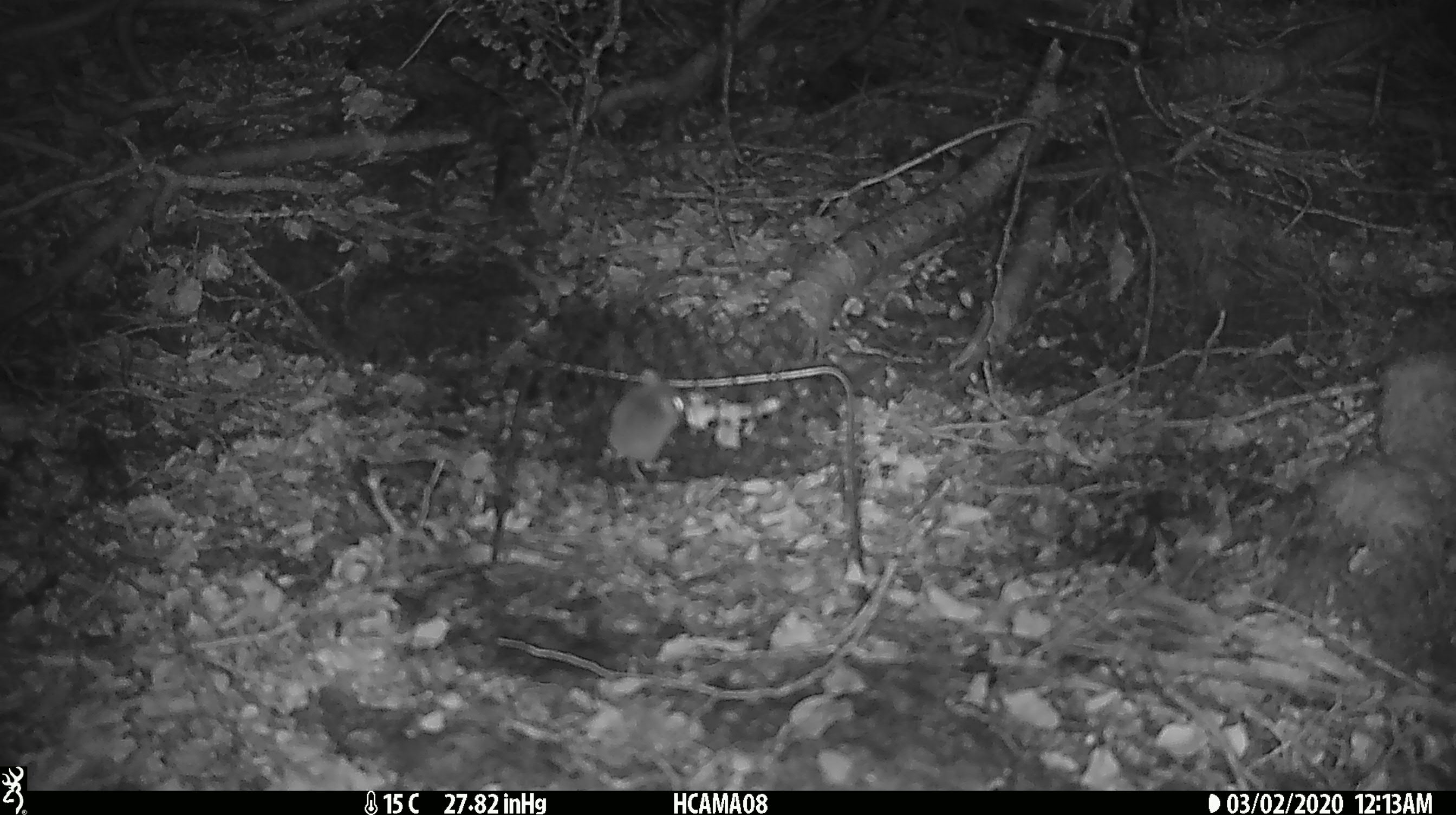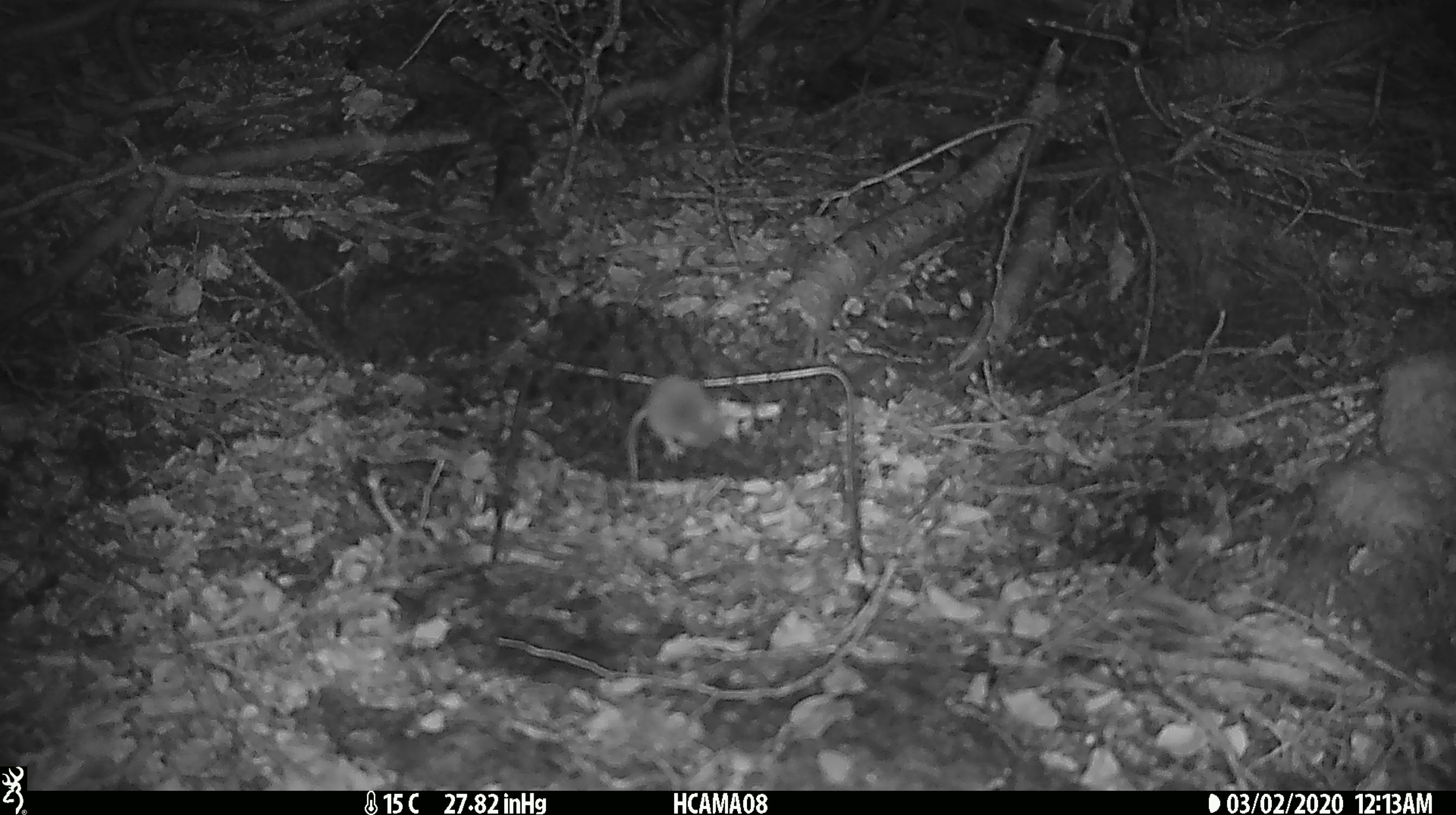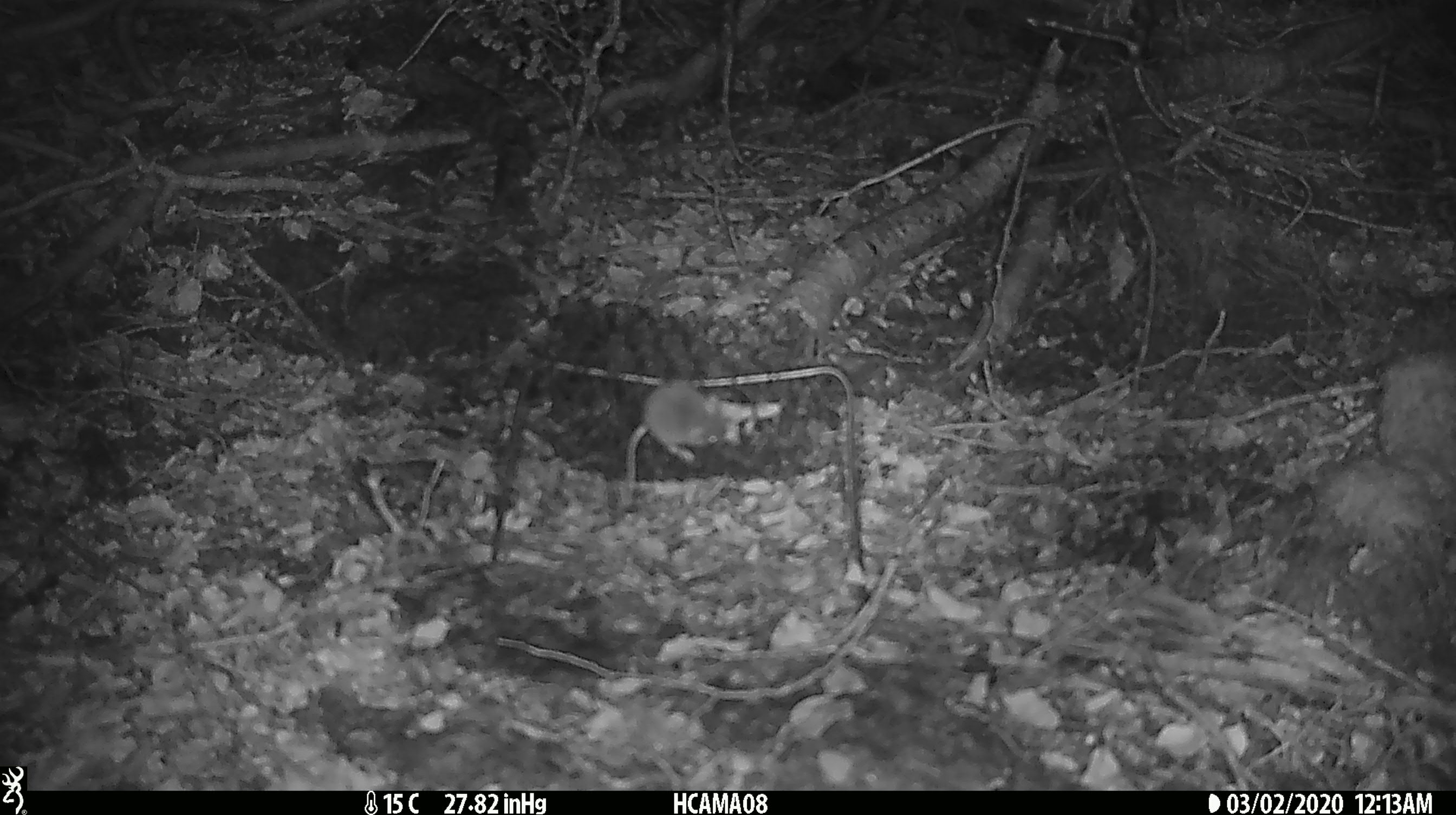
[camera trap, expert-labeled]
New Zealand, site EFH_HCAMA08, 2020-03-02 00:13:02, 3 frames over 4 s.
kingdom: Animalia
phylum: Chordata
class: Mammalia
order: Rodentia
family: Muridae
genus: Mus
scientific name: Mus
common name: mouse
Mouse (Mus).